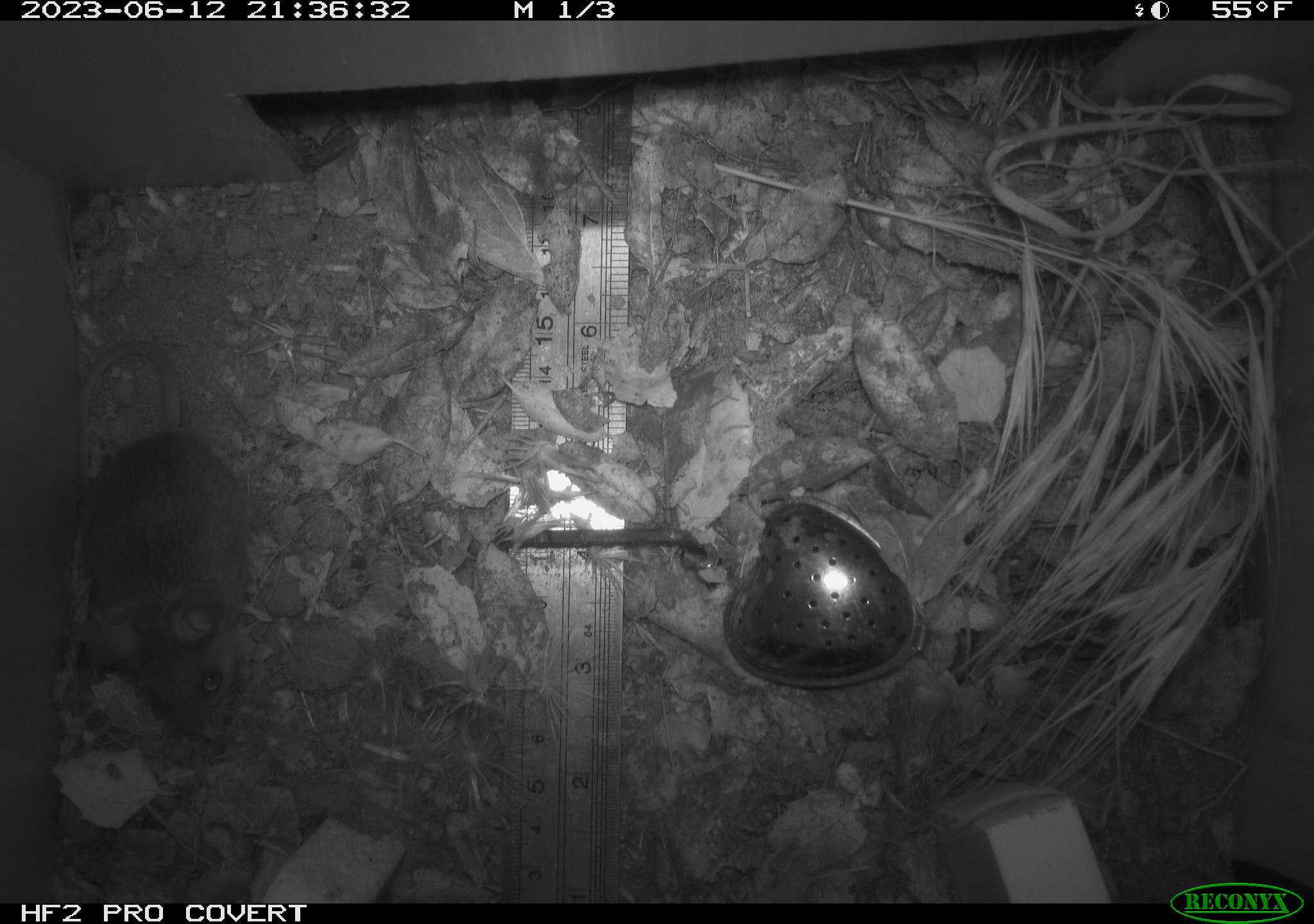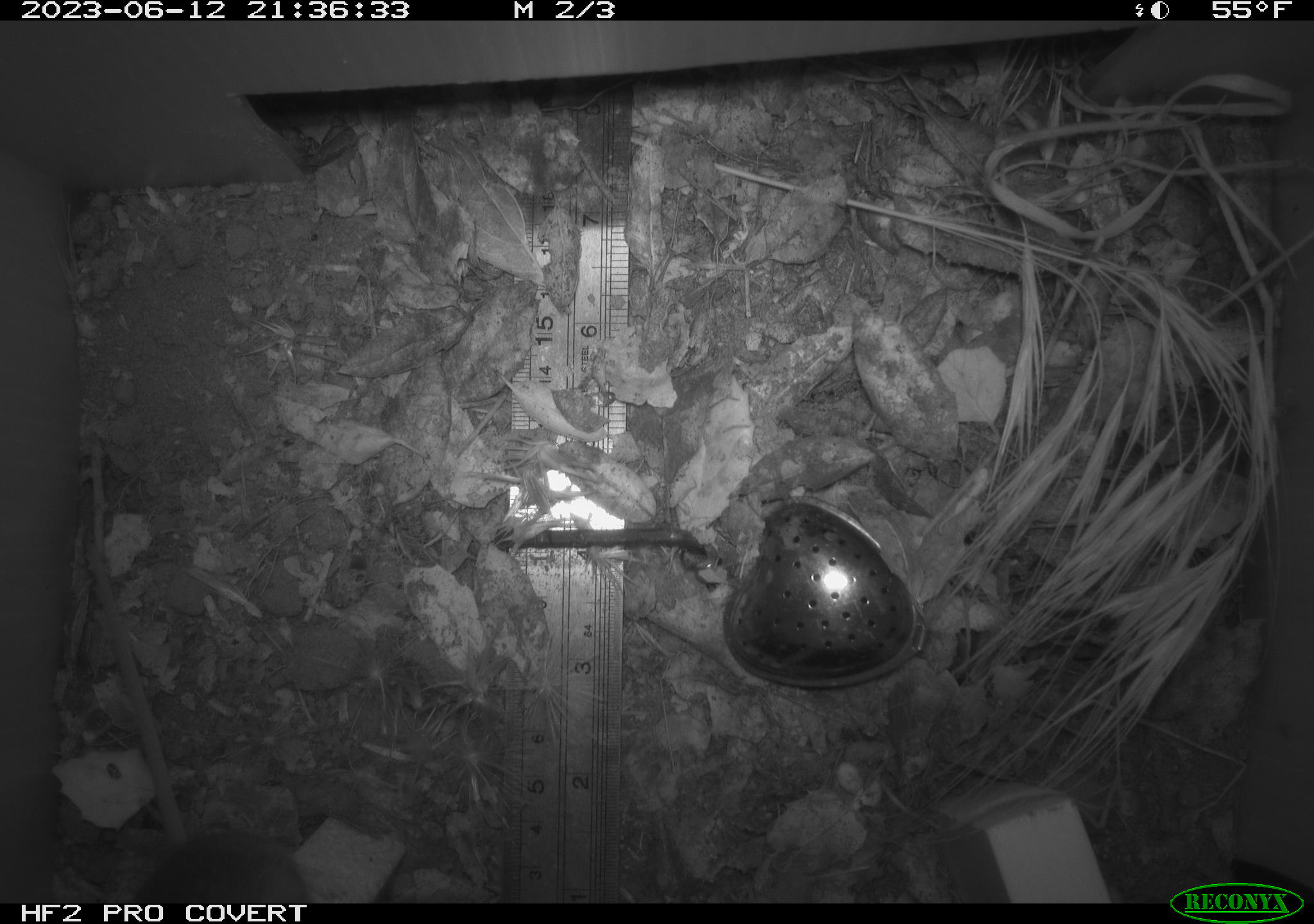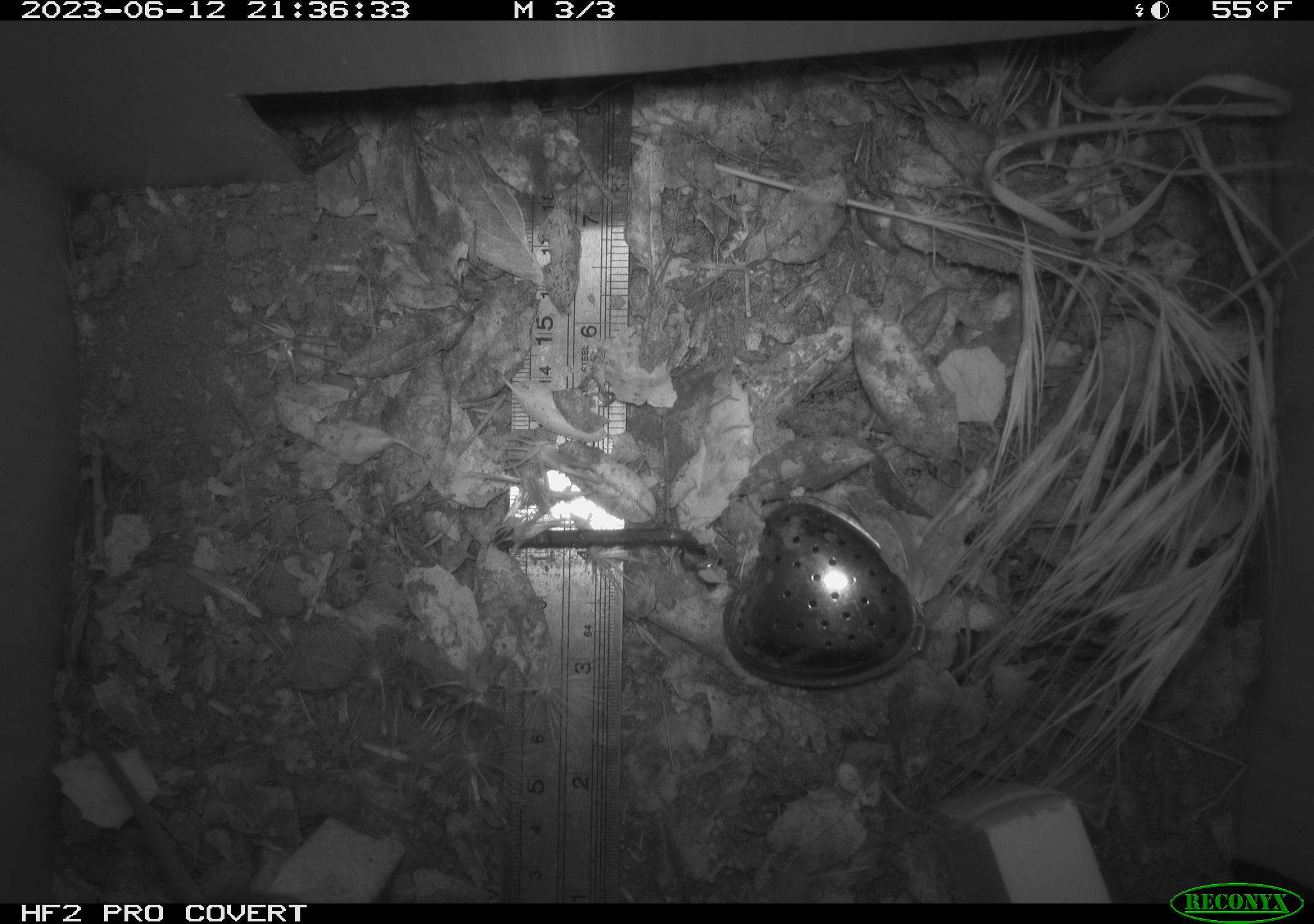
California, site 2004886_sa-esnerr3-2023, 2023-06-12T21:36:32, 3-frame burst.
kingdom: Animalia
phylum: Chordata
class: Mammalia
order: Rodentia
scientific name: Rodentia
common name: mouse species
Mouse species (Rodentia).